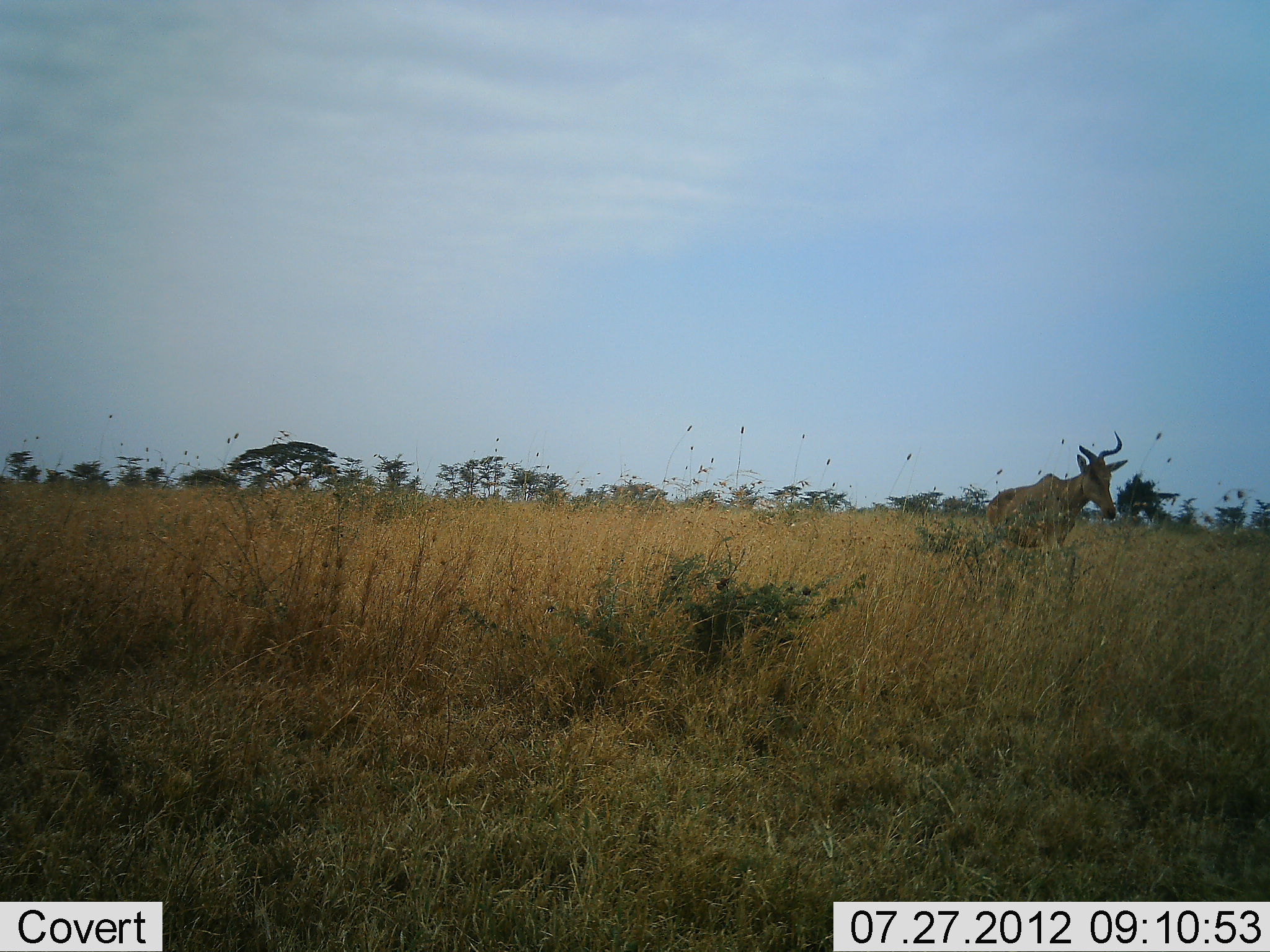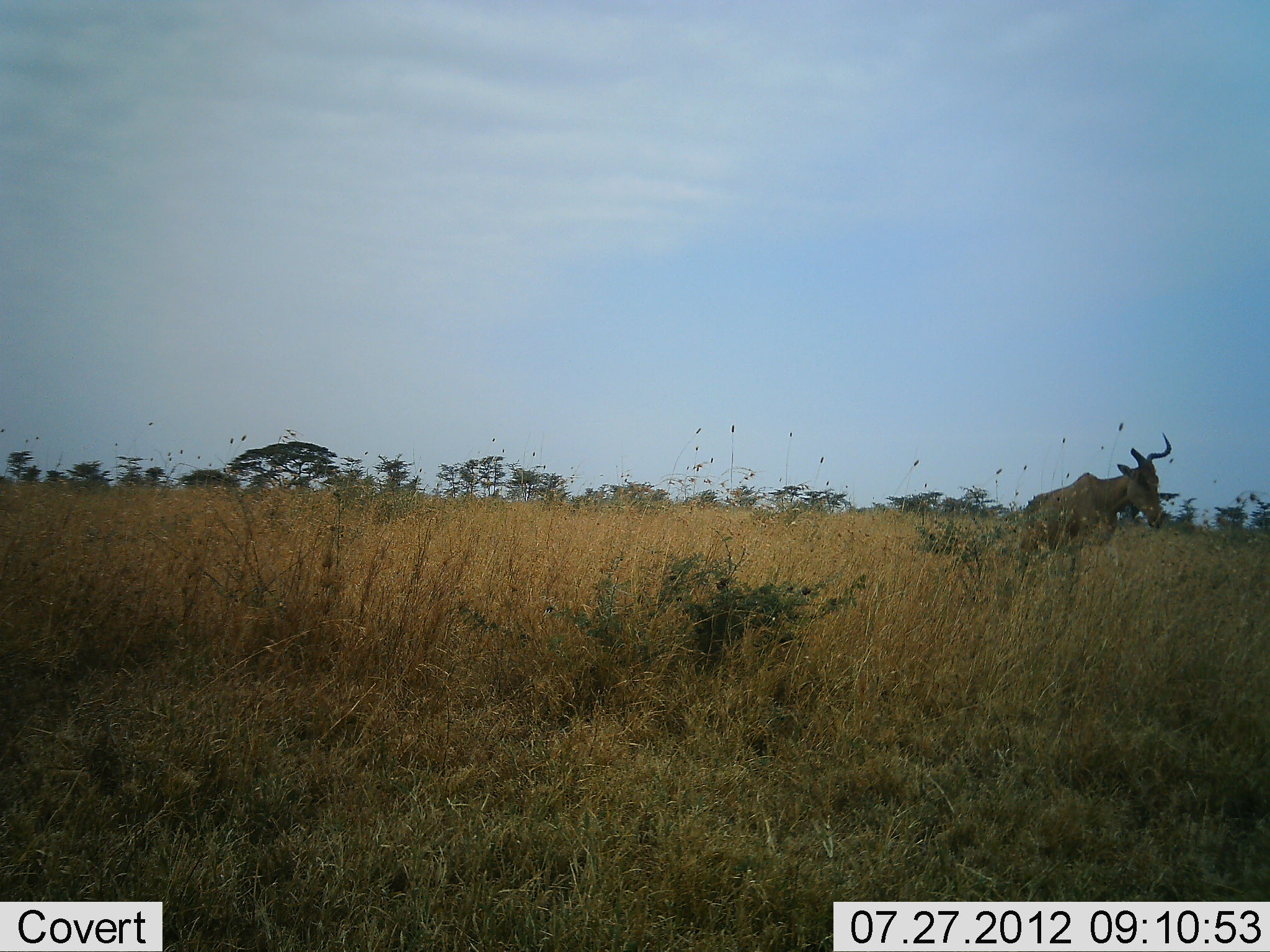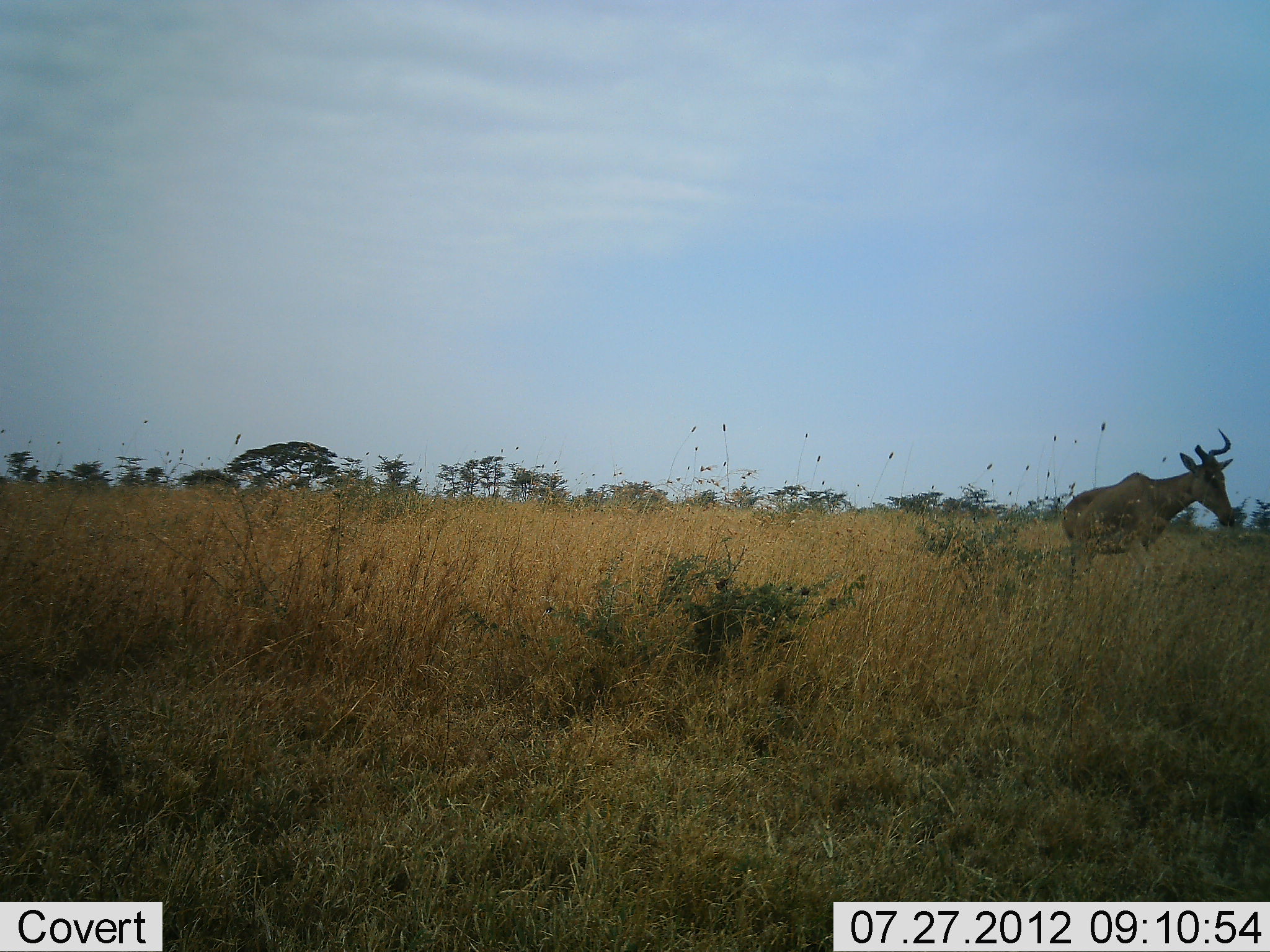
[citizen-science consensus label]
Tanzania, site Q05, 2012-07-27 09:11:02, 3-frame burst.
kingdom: Animalia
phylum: Chordata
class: Mammalia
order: Artiodactyla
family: Bovidae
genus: Alcelaphus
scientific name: Alcelaphus buselaphus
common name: hartebeest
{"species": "hartebeest (Alcelaphus buselaphus)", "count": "1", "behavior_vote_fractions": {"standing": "10%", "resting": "0%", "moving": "90%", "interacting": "0%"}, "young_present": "0%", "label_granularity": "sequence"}